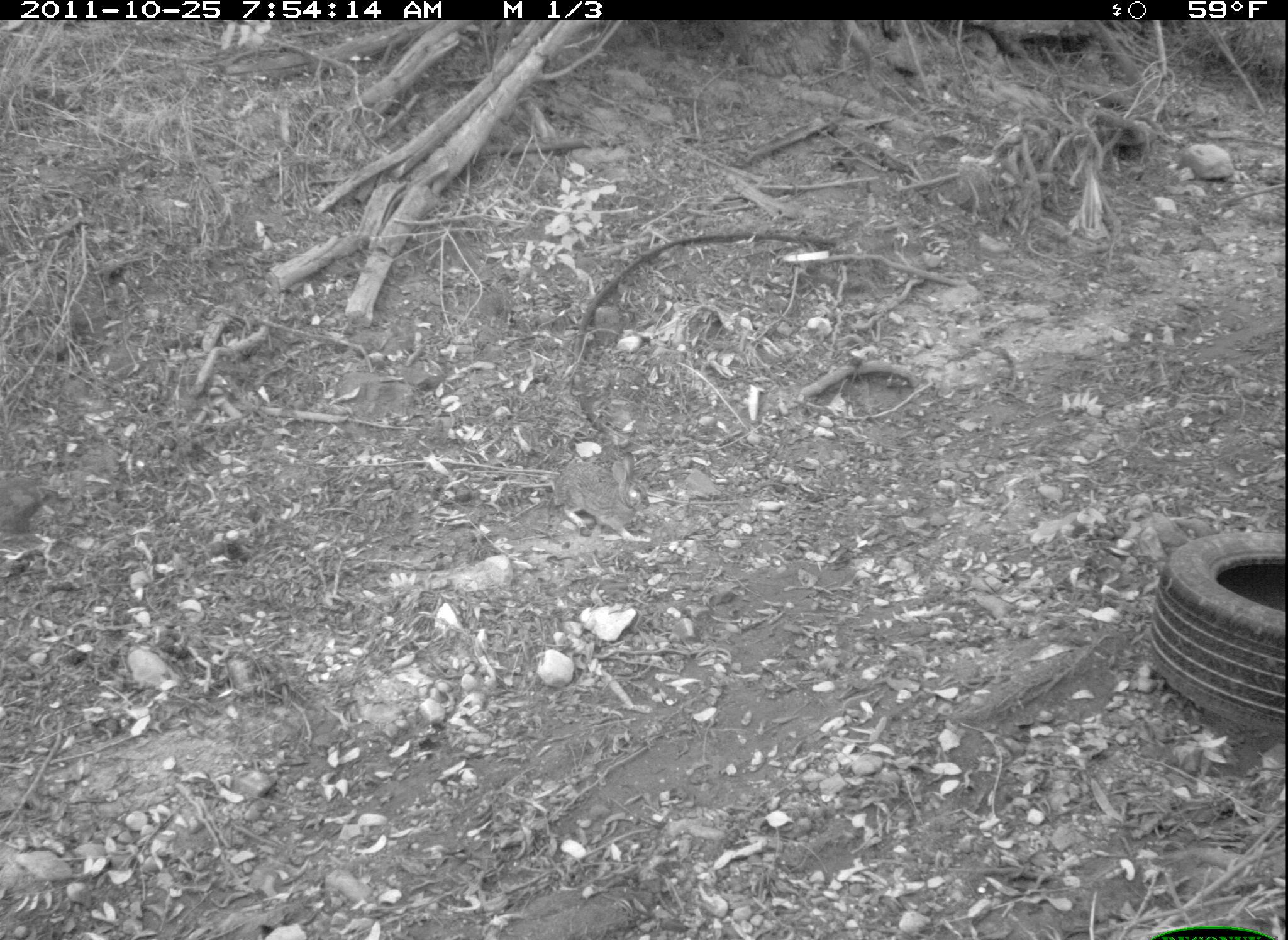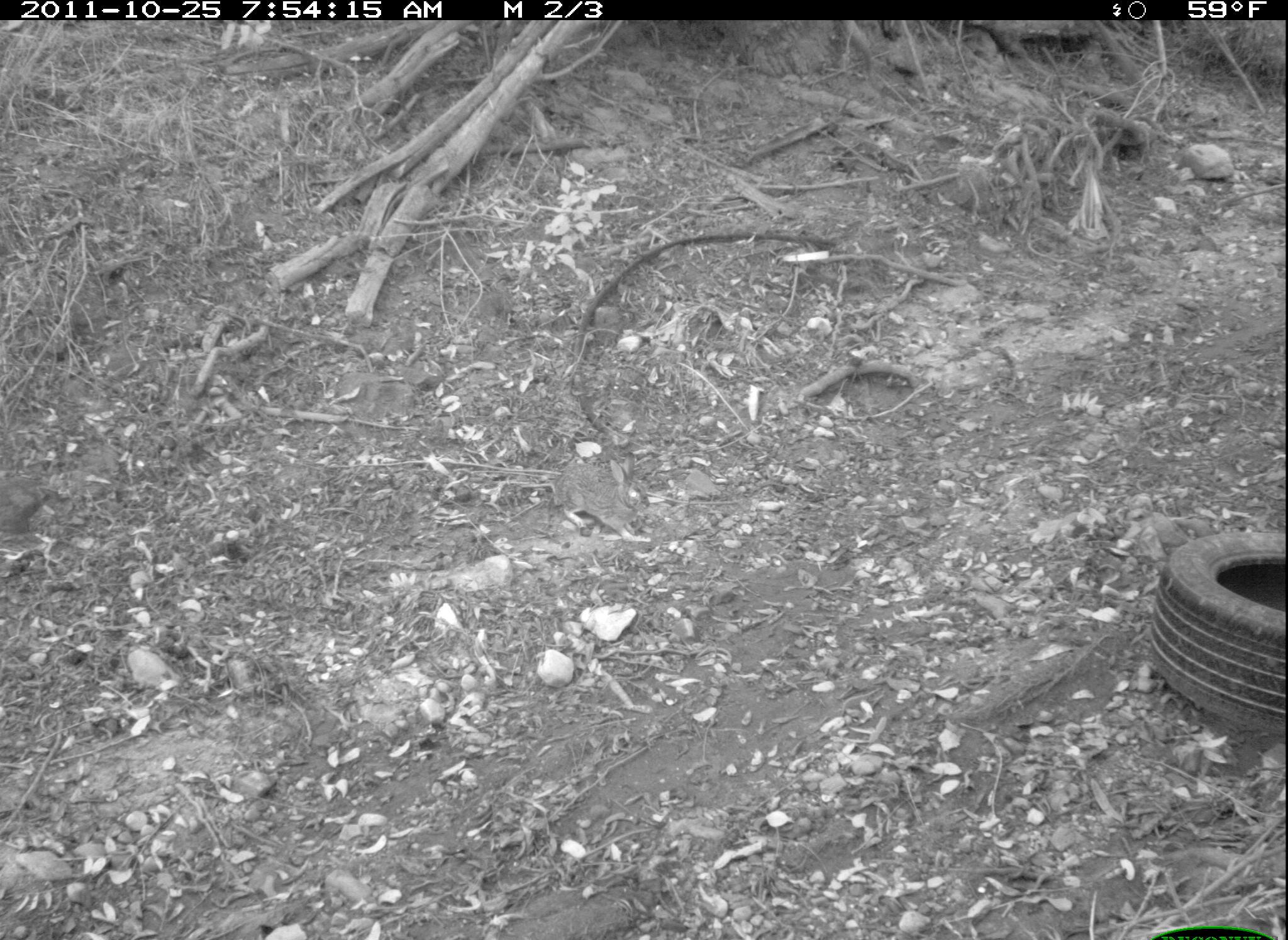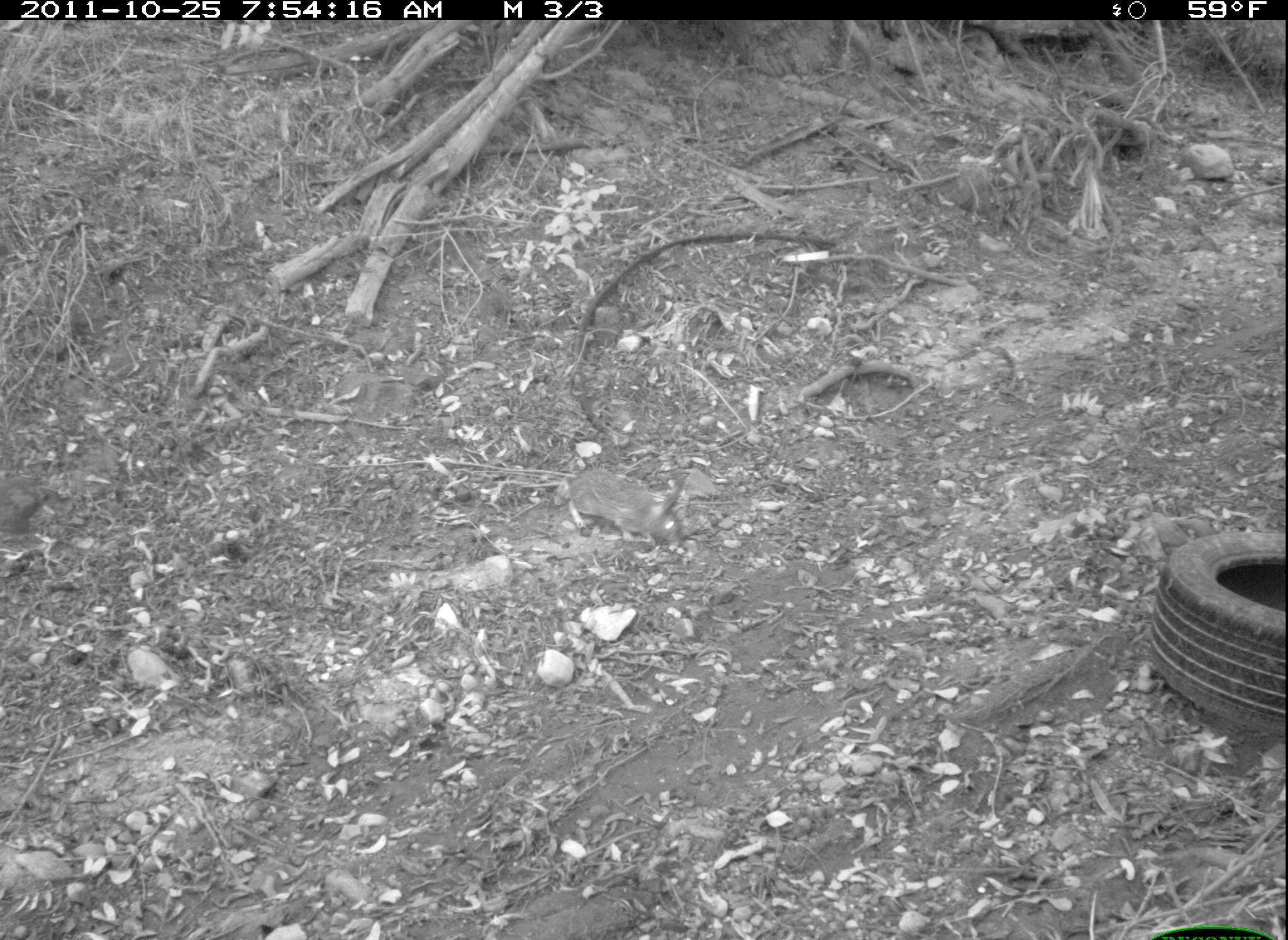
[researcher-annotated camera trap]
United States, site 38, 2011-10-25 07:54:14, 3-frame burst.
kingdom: Animalia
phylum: Chordata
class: Mammalia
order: Lagomorpha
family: Leporidae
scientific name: Leporidae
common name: rabbits and hares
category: rabbit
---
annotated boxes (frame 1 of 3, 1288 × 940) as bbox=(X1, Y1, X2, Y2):
rabbit: bbox=(560, 445, 676, 551)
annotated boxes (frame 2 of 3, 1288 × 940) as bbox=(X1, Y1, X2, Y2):
rabbit: bbox=(535, 438, 671, 546)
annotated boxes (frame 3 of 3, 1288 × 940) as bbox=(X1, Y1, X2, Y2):
rabbit: bbox=(538, 453, 712, 572)